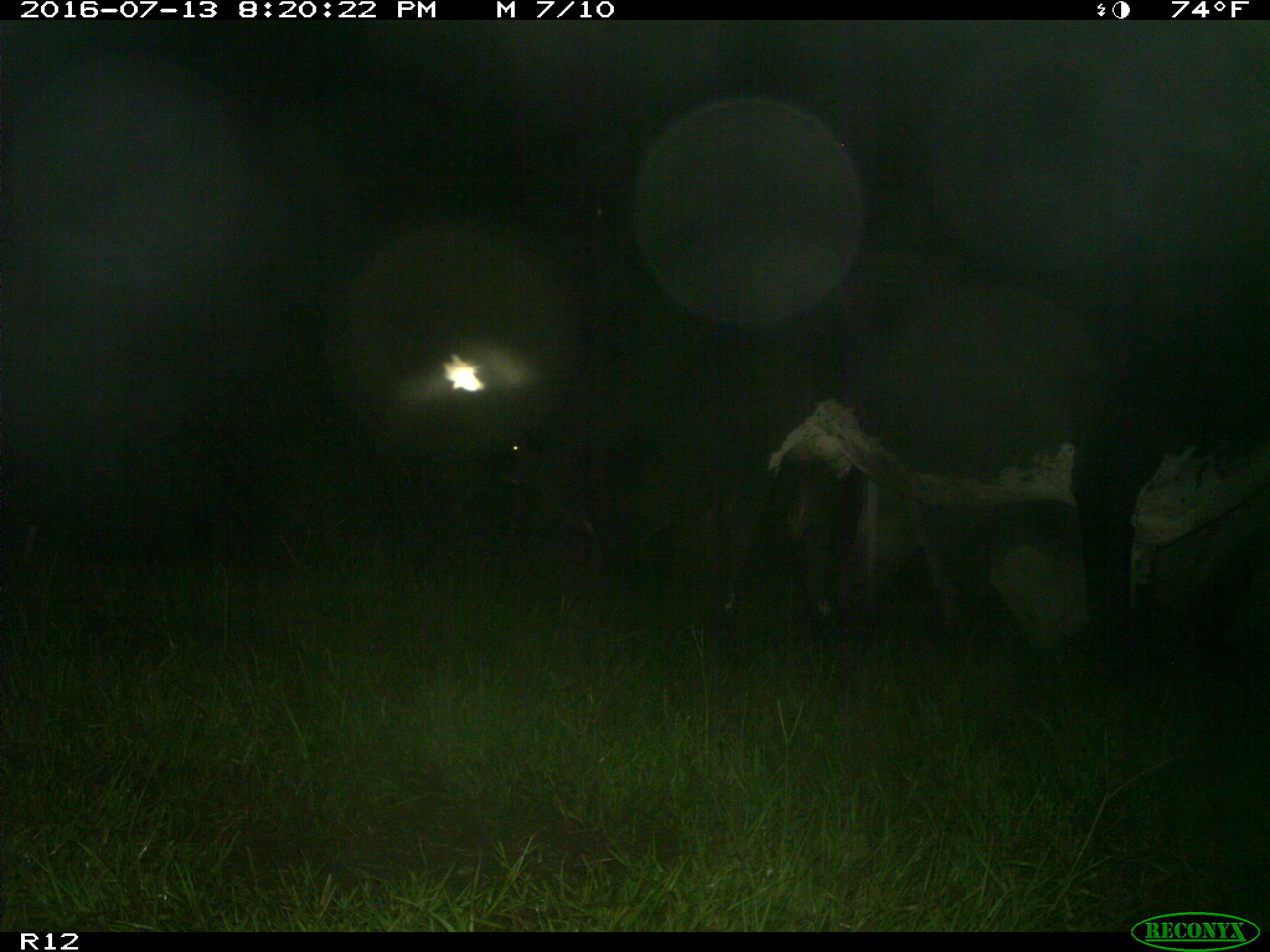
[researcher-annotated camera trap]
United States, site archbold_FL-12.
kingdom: Animalia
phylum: Chordata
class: Mammalia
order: Artiodactyla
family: Bovidae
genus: Bos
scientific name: Bos taurus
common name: domestic cow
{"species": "Bos taurus (domestic cow)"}